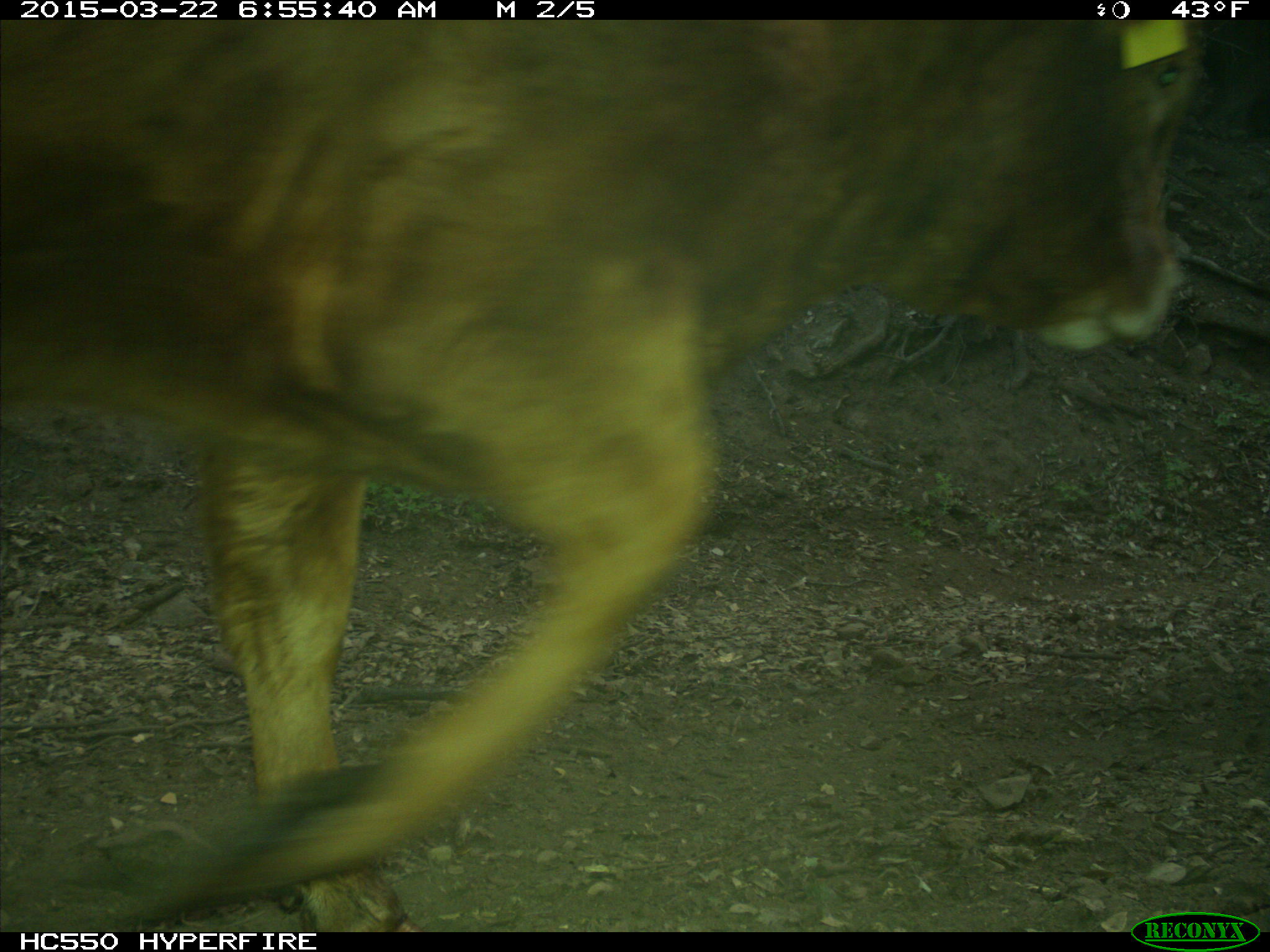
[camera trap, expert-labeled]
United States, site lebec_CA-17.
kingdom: Animalia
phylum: Chordata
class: Mammalia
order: Artiodactyla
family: Bovidae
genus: Bos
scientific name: Bos taurus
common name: domestic cow